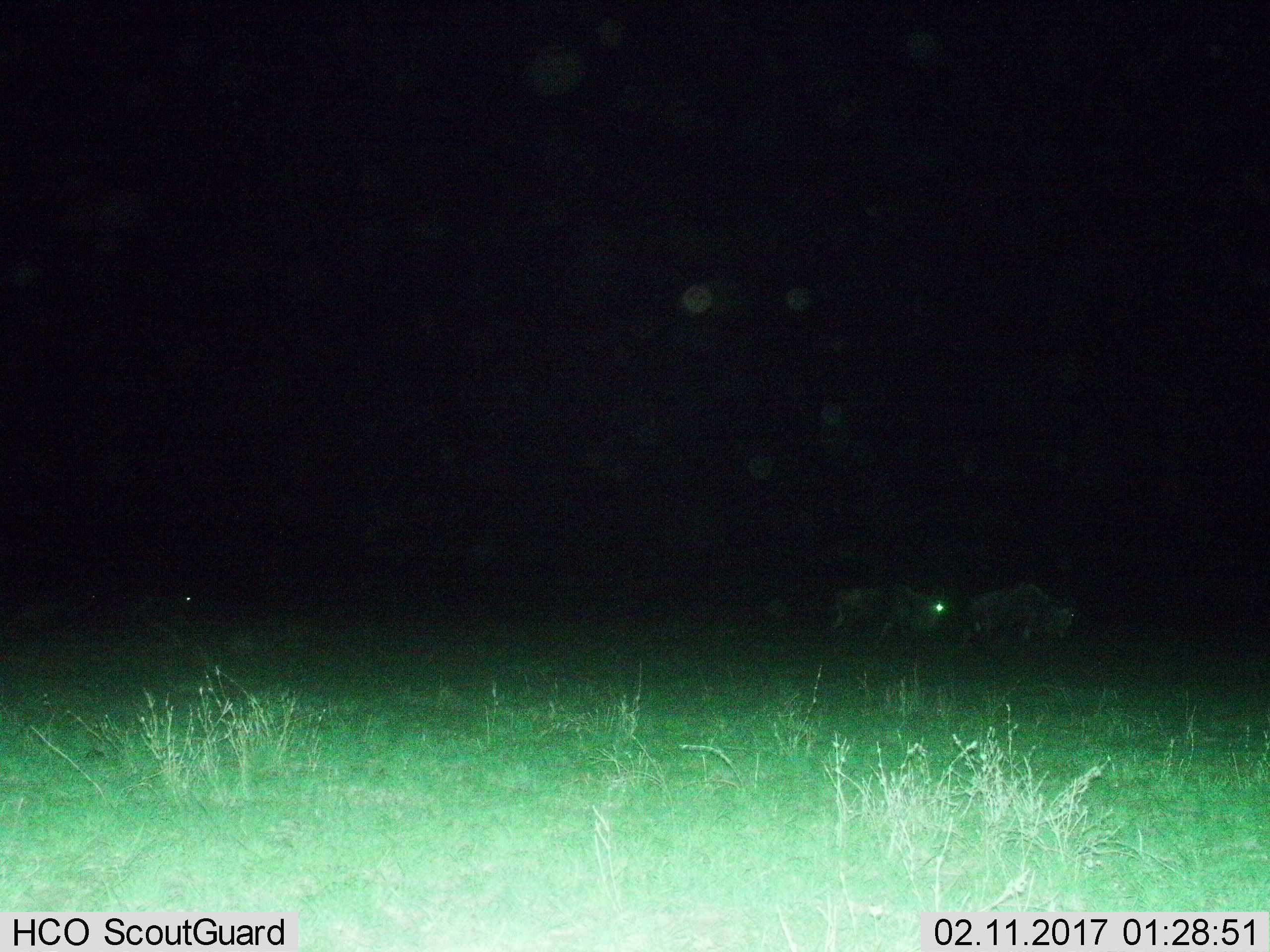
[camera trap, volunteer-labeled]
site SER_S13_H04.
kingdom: Animalia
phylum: Chordata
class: Mammalia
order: Artiodactyla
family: Bovidae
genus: Connochaetes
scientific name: Connochaetes taurinus taurinus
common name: blue wildebeest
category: wildebeestblue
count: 3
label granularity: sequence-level